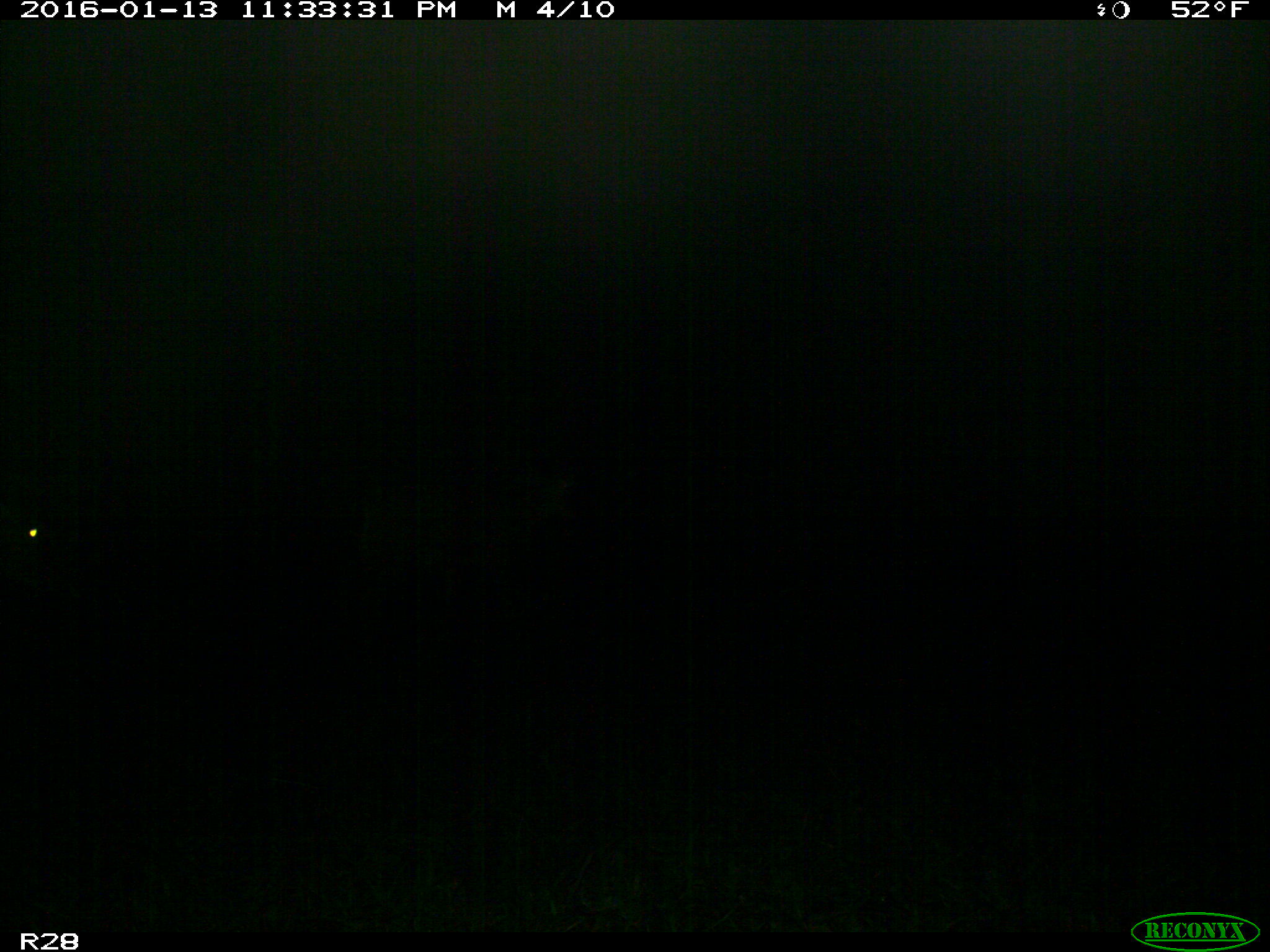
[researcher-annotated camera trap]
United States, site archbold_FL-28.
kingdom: Animalia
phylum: Chordata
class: Mammalia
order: Artiodactyla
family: Cervidae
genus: Odocoileus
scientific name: Odocoileus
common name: deer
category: unidentified deer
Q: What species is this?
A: Unidentified deer (deer) (Odocoileus).